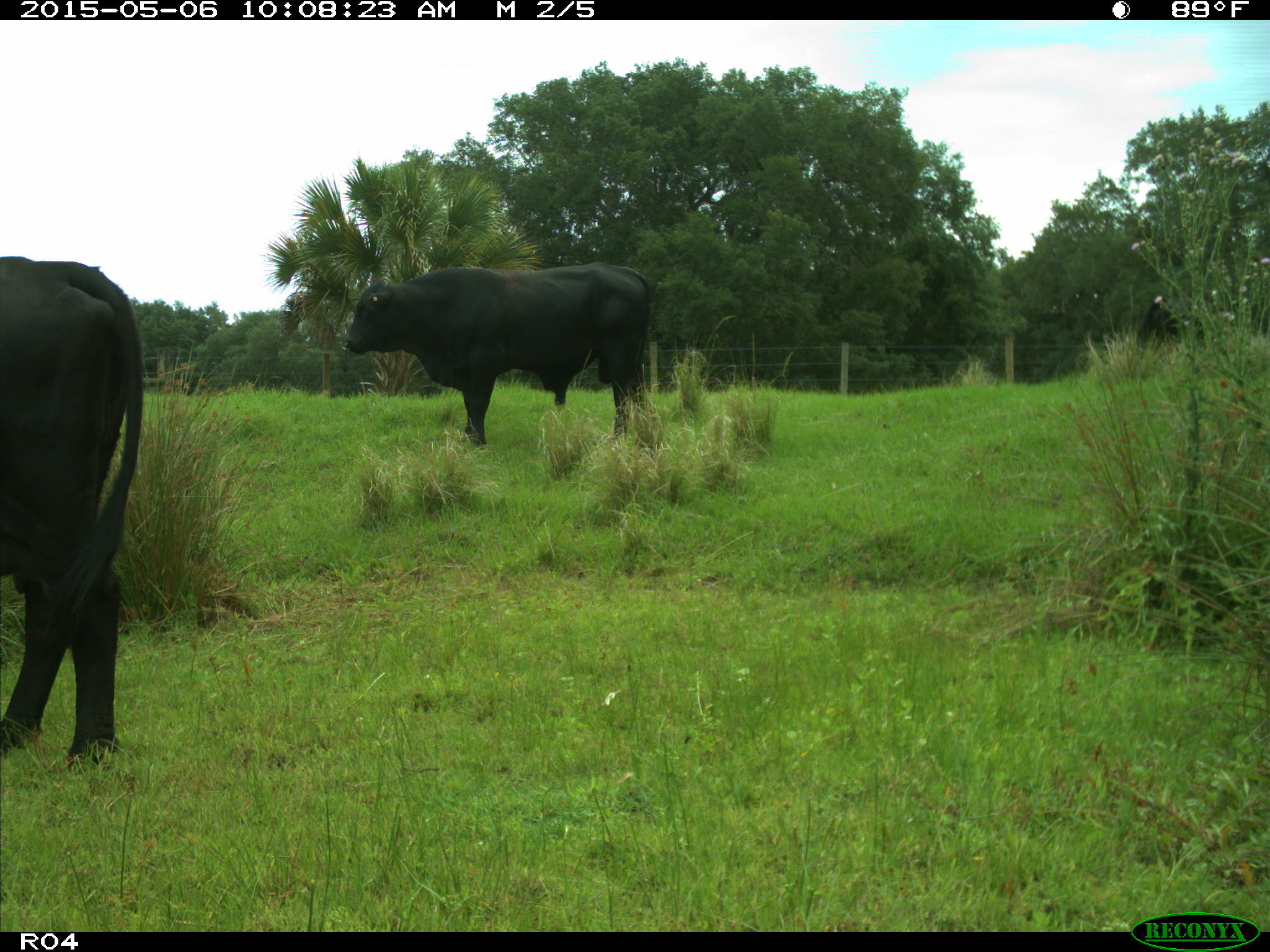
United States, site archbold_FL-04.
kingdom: Animalia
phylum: Chordata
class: Mammalia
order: Artiodactyla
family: Bovidae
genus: Bos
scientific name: Bos taurus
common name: domestic cow